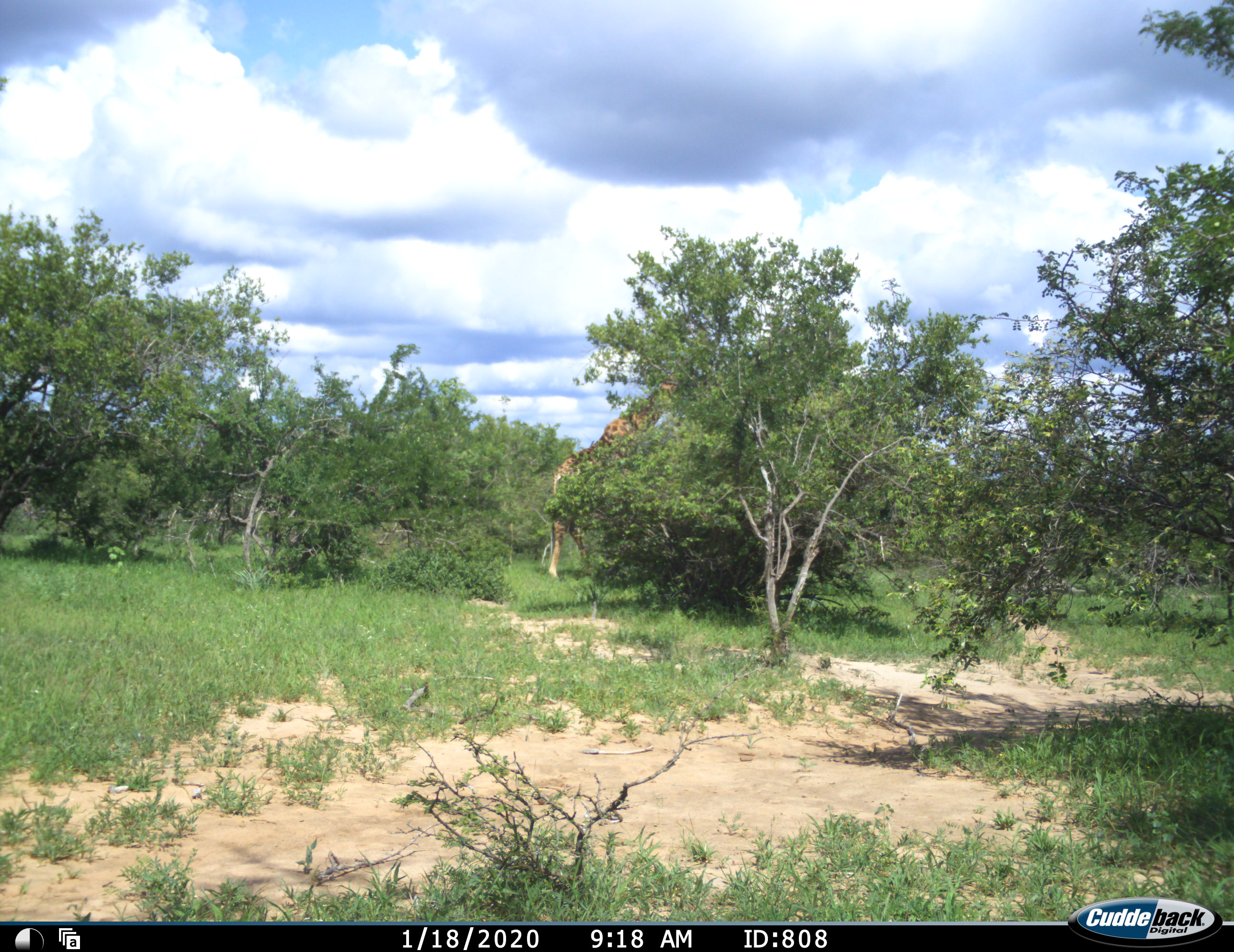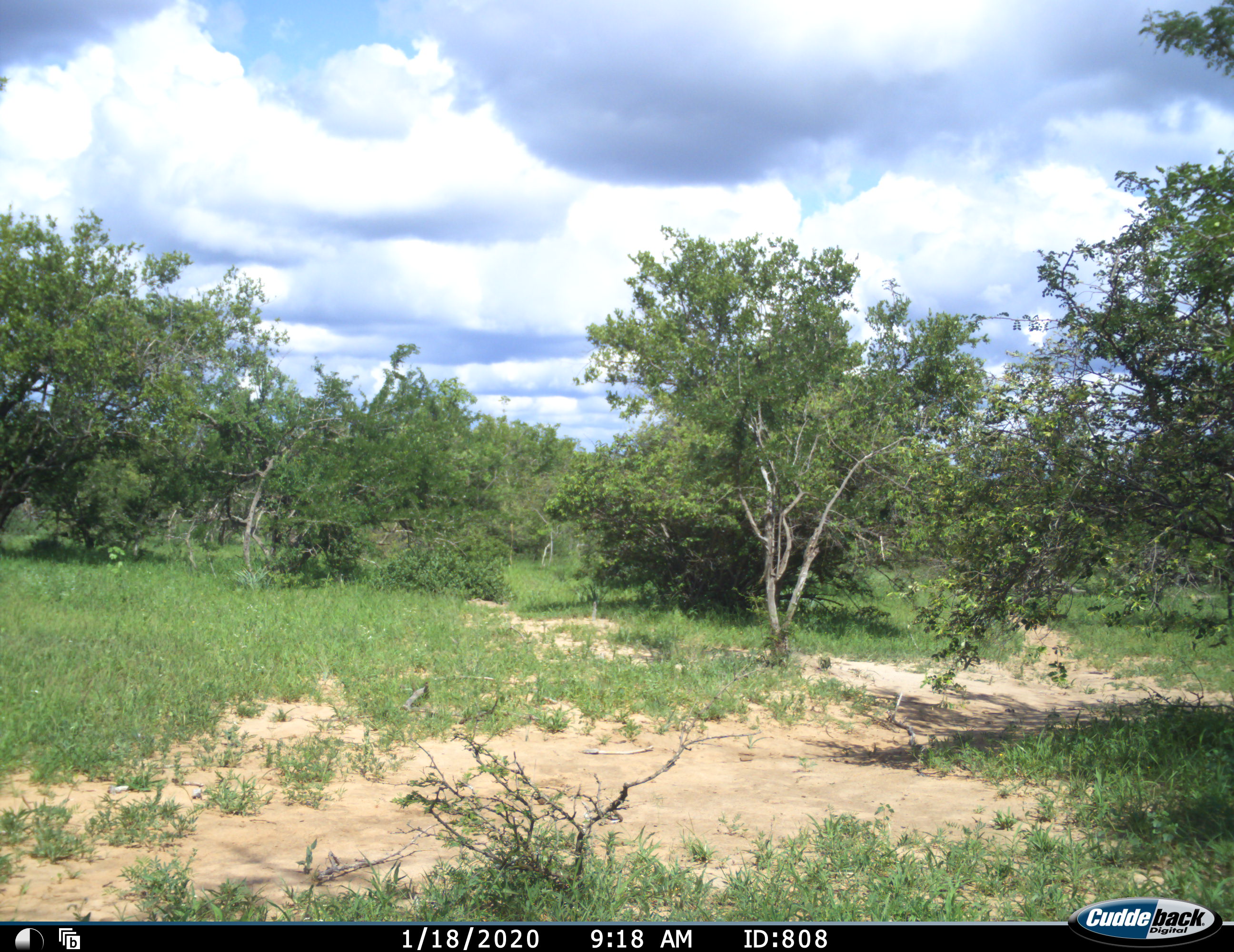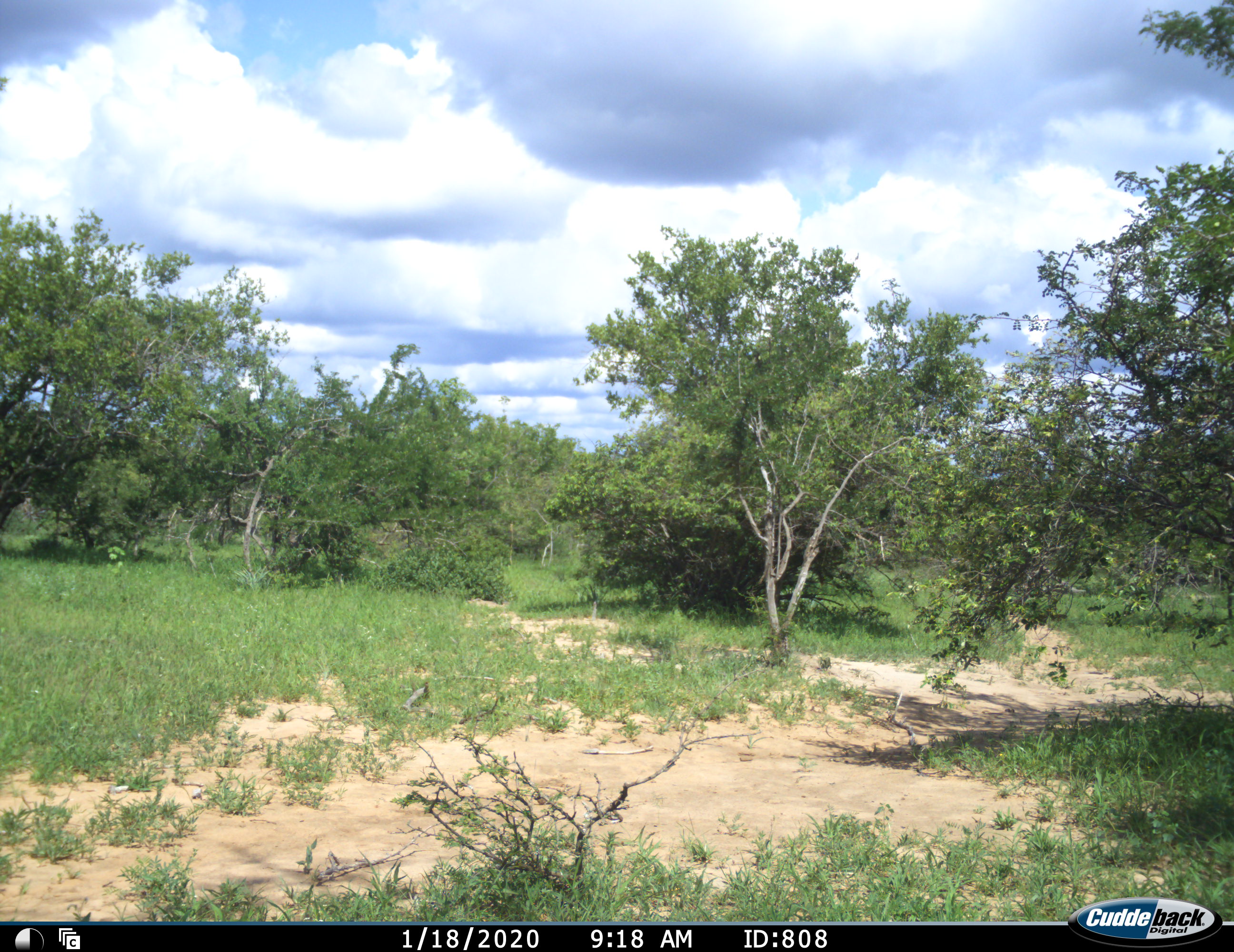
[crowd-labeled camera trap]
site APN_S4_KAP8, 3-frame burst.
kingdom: Animalia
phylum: Chordata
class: Mammalia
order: Artiodactyla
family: Giraffidae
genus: Giraffa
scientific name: Giraffa camelopardalis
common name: giraffe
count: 1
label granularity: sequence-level